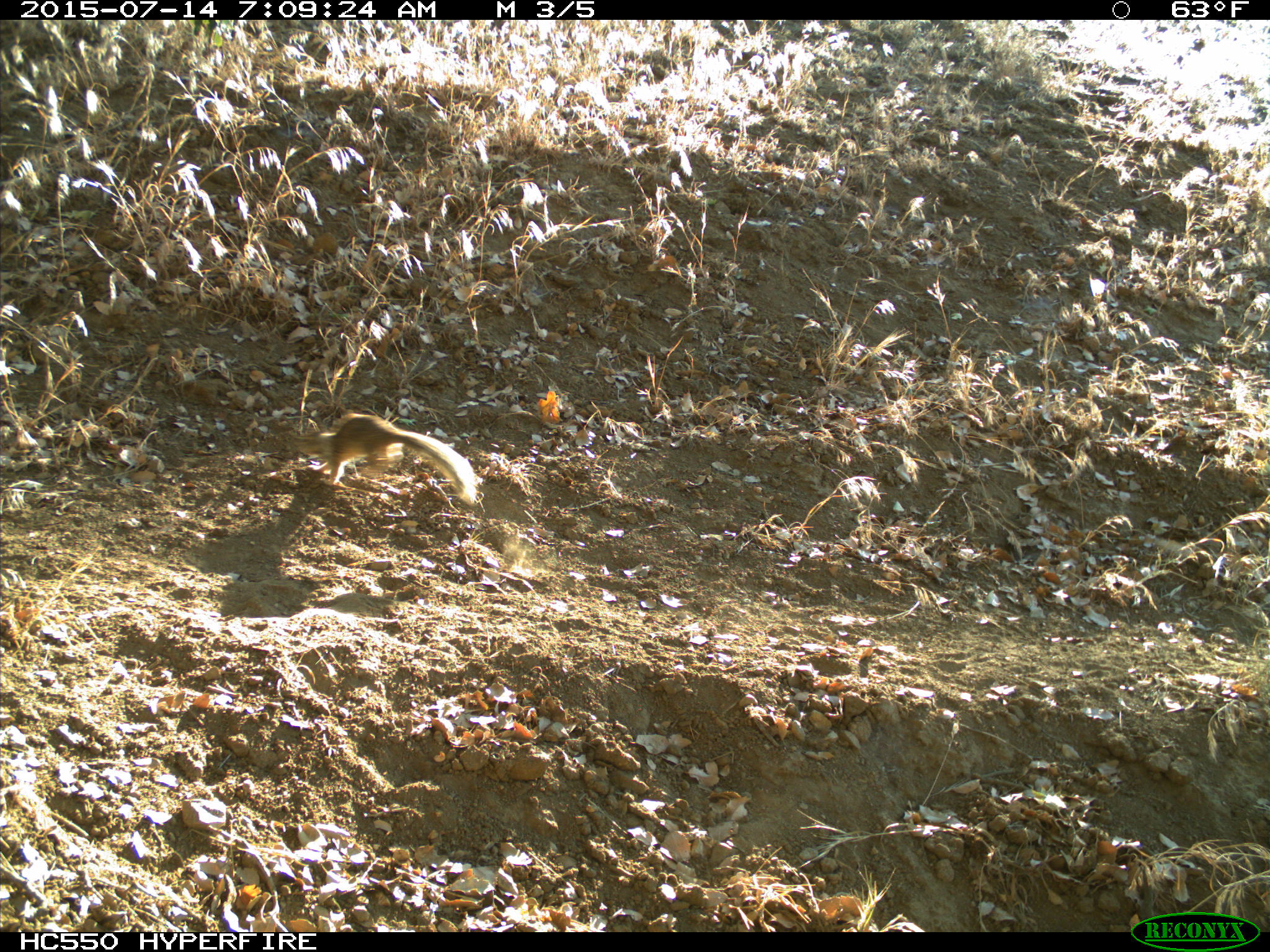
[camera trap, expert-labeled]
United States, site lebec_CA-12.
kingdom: Animalia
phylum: Chordata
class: Mammalia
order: Rodentia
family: Sciuridae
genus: Otospermophilus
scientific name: Otospermophilus beecheyi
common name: california ground squirrel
Otospermophilus beecheyi (california ground squirrel).